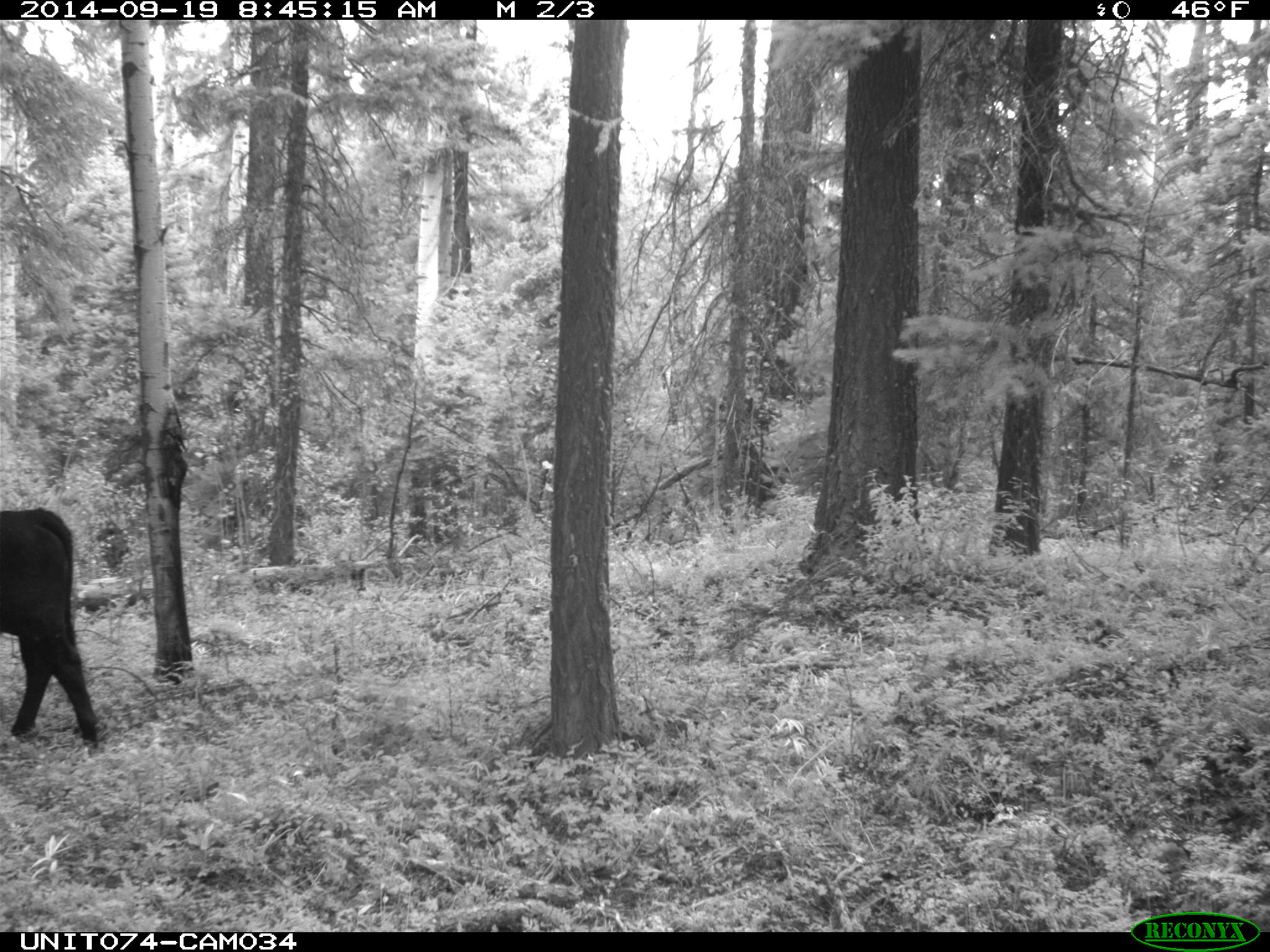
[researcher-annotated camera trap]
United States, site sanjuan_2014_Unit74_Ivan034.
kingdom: Animalia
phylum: Chordata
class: Mammalia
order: Artiodactyla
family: Bovidae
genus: Bos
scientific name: Bos taurus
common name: domestic cow